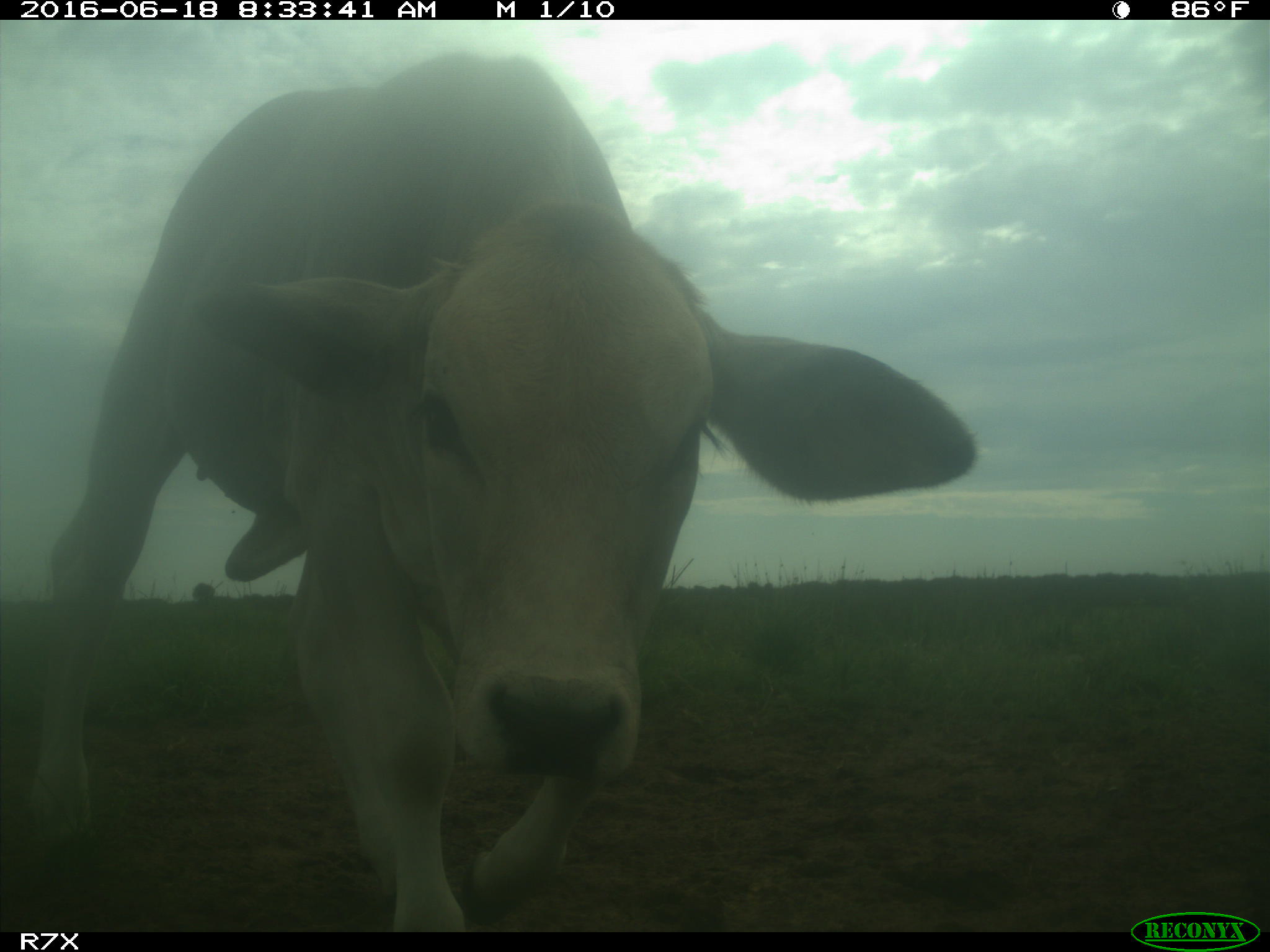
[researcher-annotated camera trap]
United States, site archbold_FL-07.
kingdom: Animalia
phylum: Chordata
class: Mammalia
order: Artiodactyla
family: Bovidae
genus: Bos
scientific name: Bos taurus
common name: domestic cow